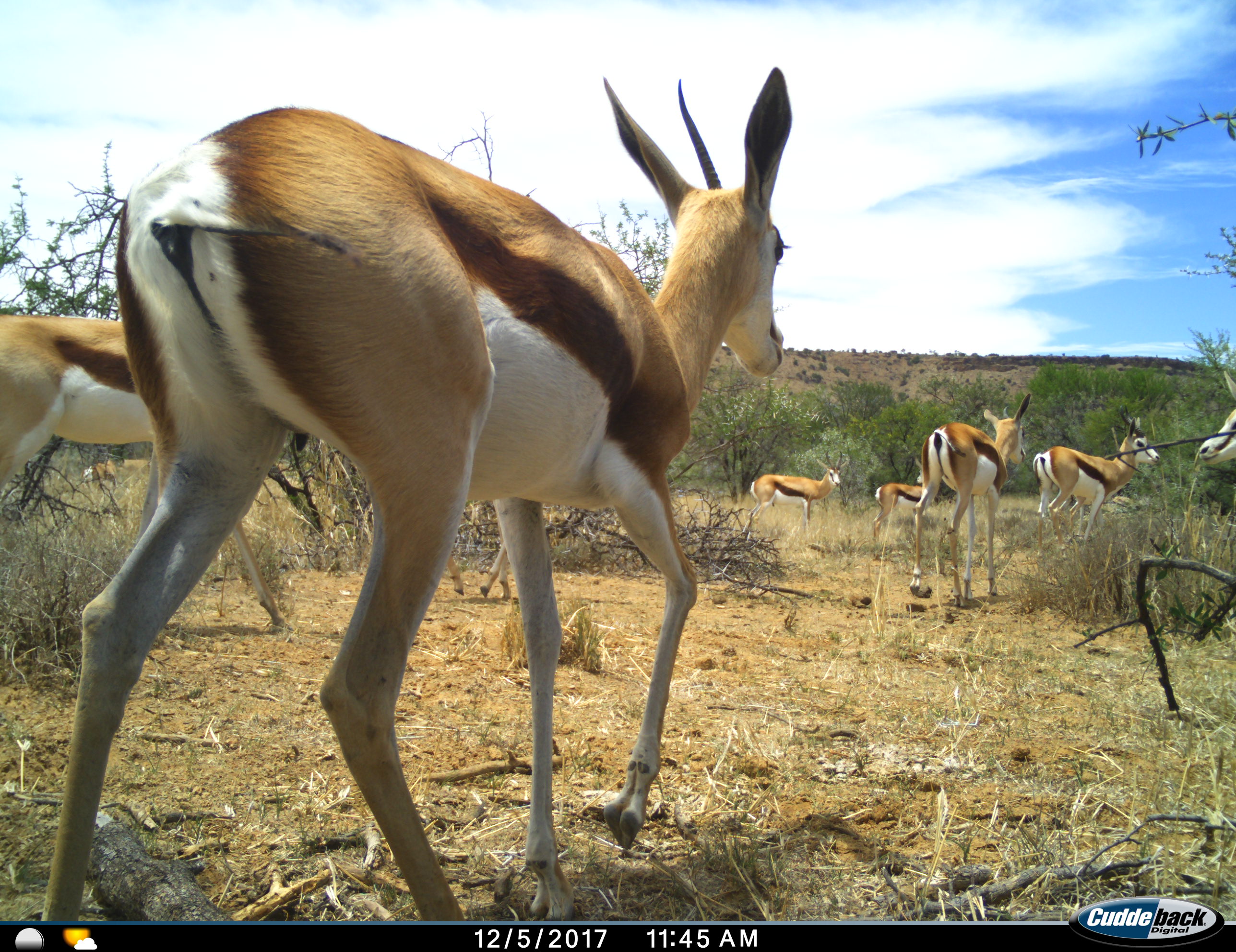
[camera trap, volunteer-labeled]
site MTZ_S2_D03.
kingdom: Animalia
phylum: Chordata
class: Mammalia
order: Artiodactyla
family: Bovidae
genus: Antidorcas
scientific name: Antidorcas marsupialis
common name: springbok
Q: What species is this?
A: Springbok (Antidorcas marsupialis).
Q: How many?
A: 8.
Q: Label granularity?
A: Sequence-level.